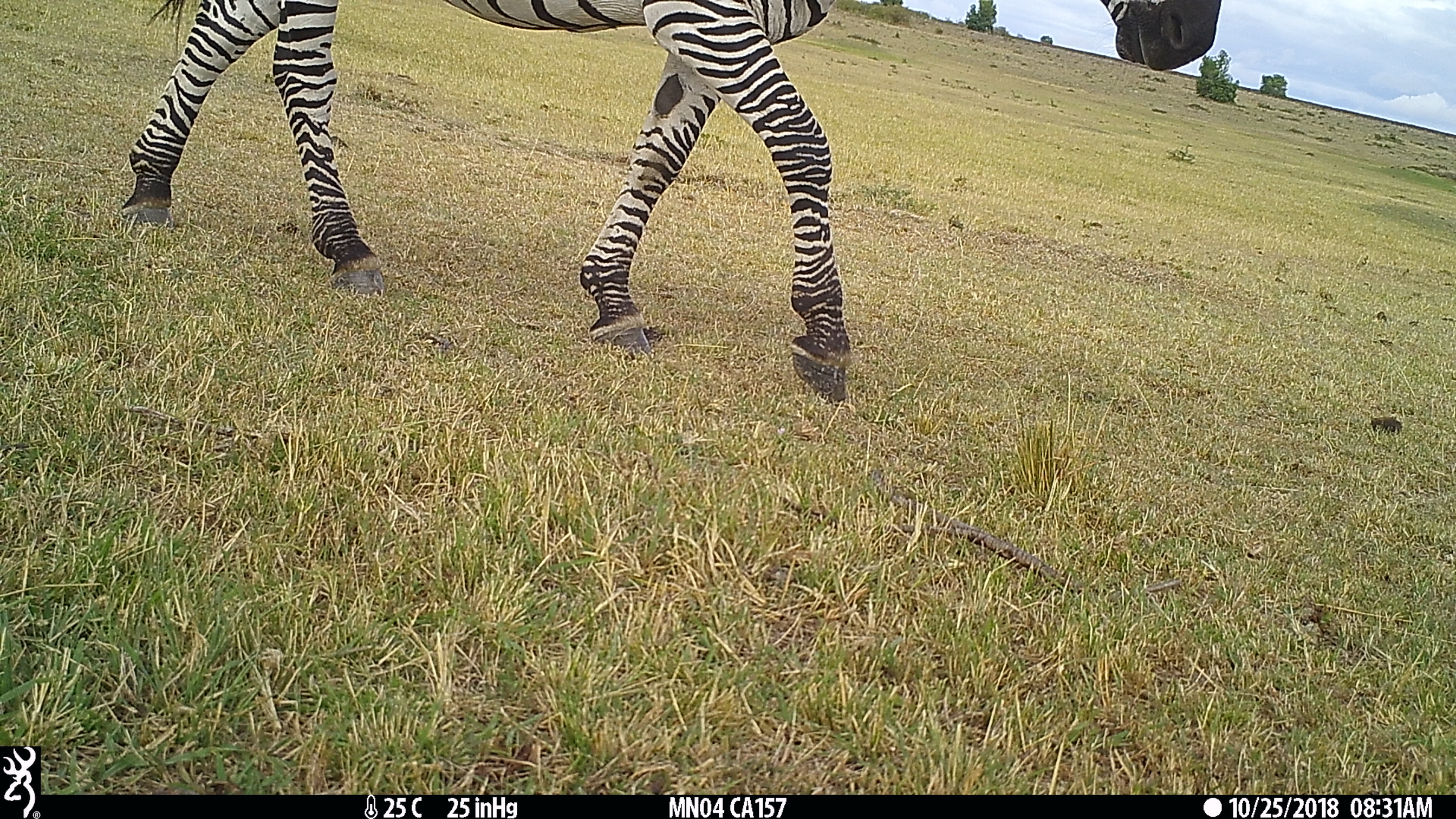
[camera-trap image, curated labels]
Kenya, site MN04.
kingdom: Animalia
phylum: Chordata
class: Mammalia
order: Perissodactyla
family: Equidae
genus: Equus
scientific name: Equus quagga burchellii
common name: burchell's zebra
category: zebra